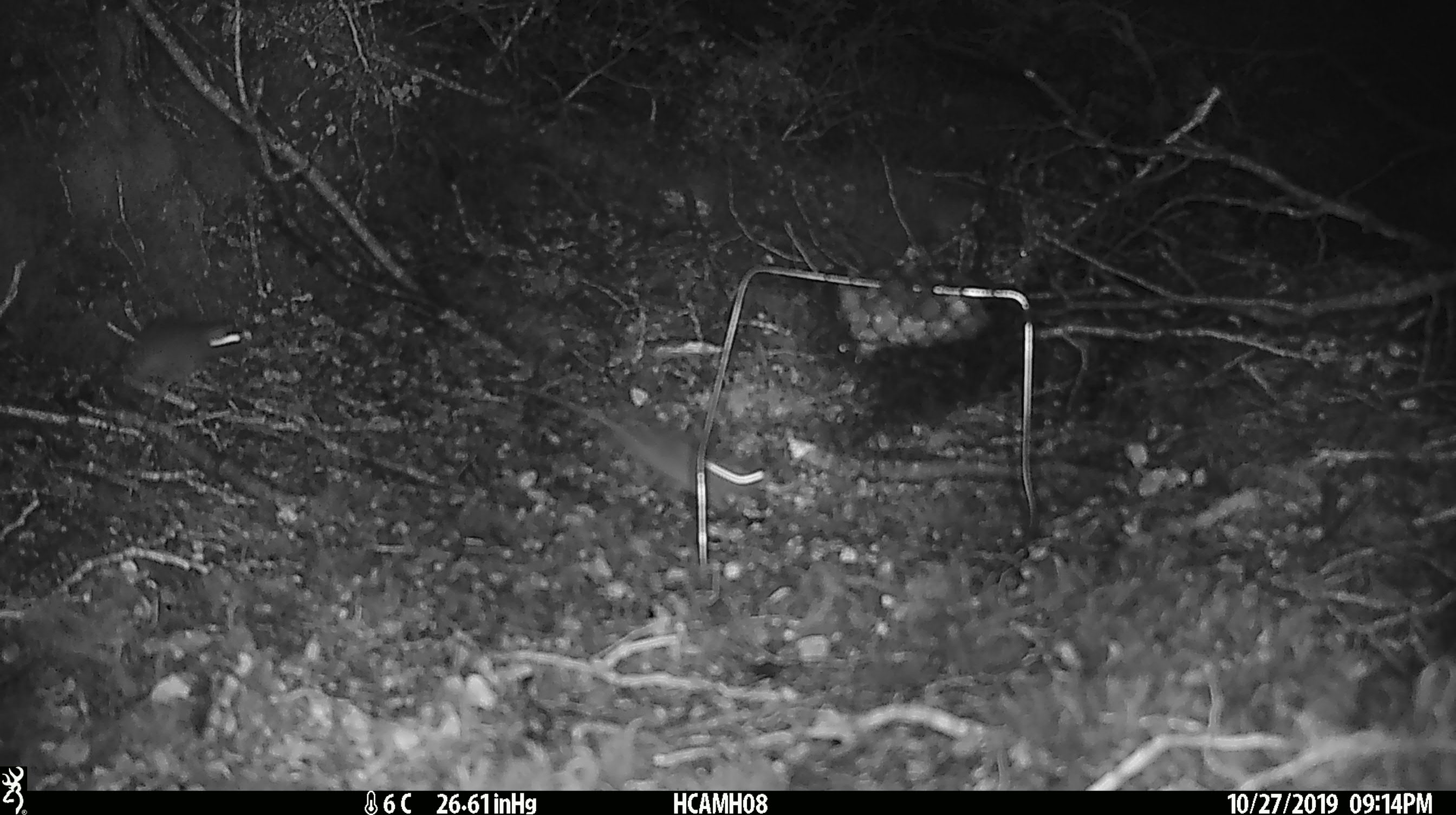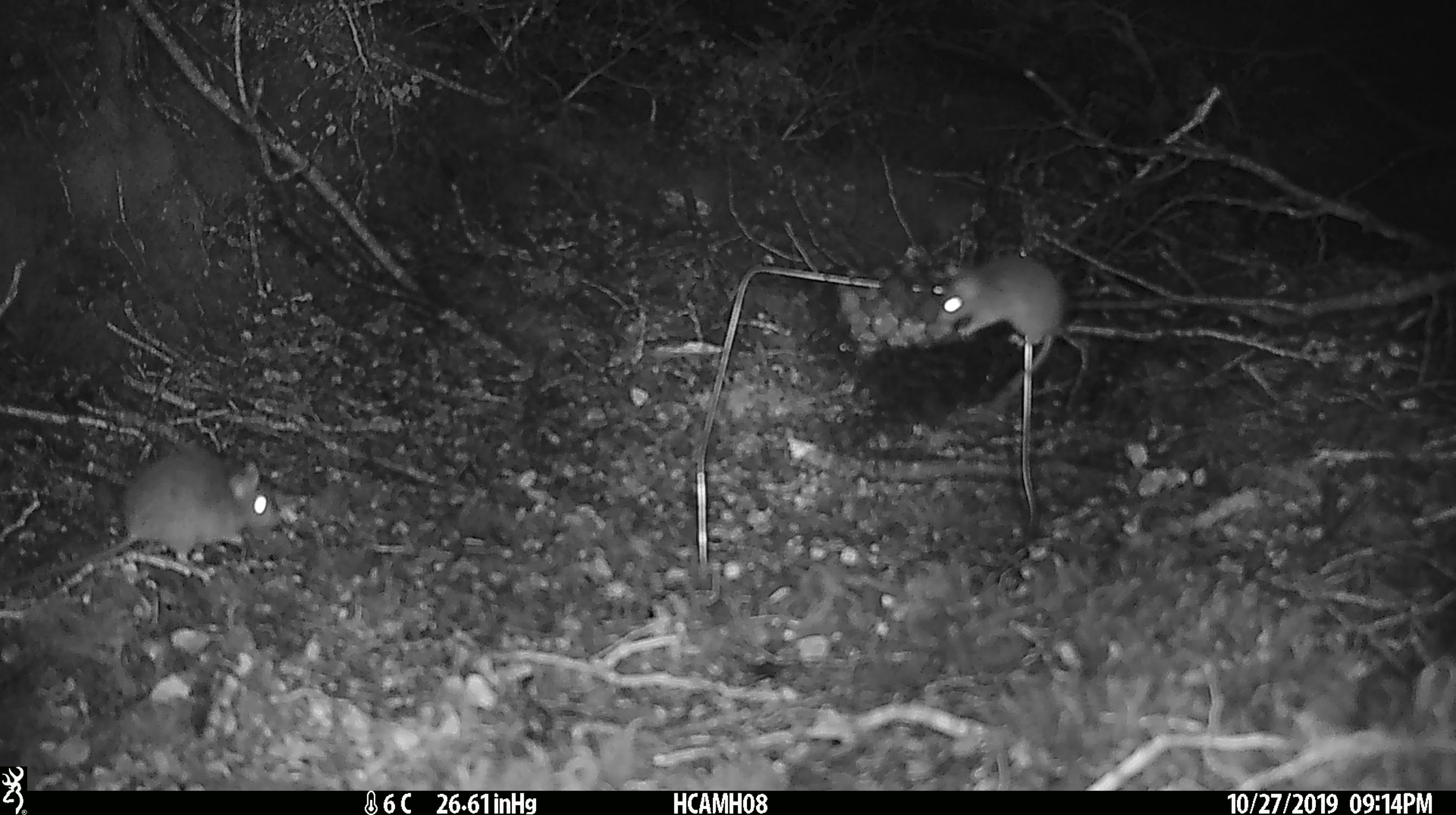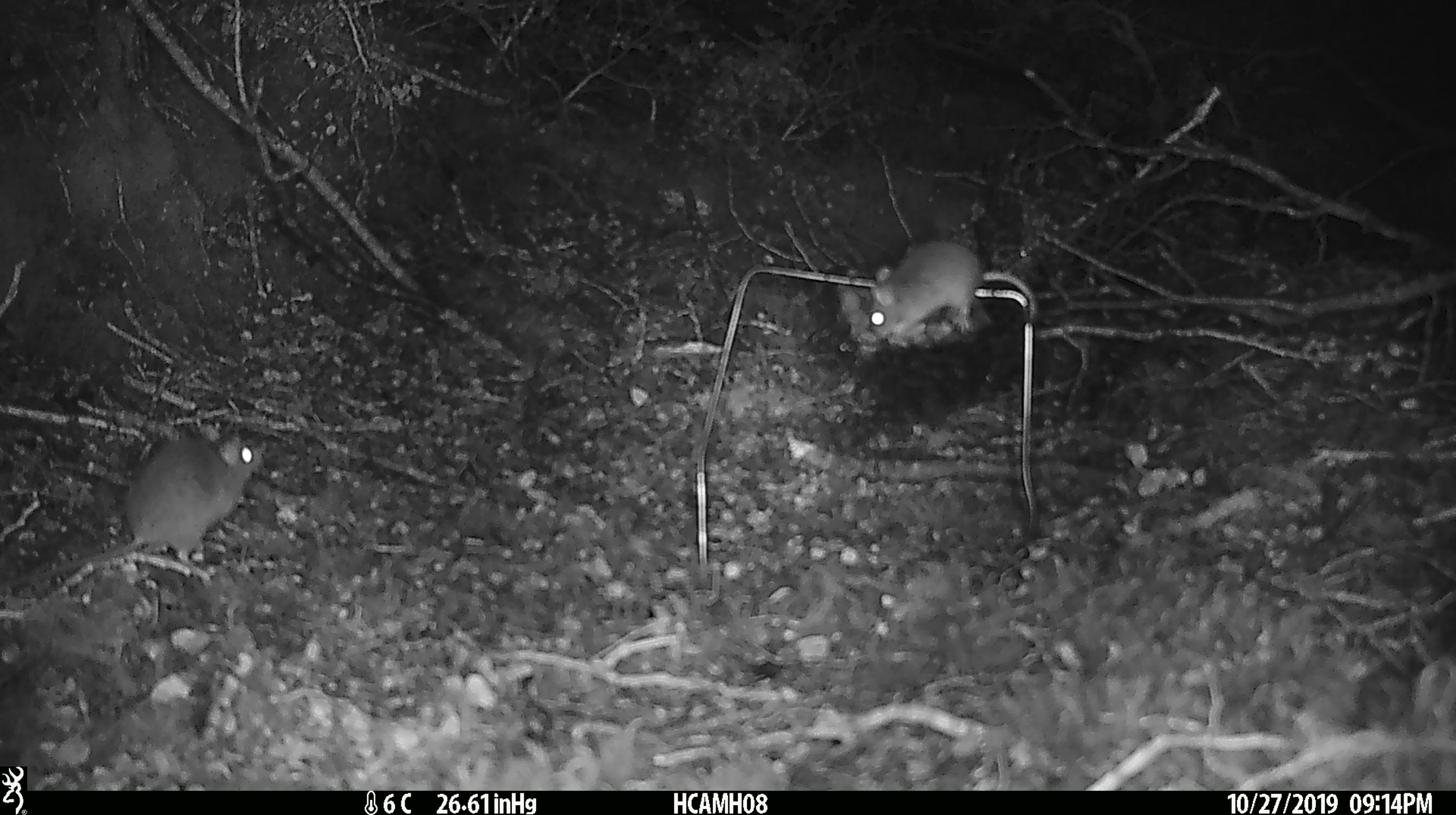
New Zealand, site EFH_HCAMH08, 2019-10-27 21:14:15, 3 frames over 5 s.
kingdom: Animalia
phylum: Chordata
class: Mammalia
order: Rodentia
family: Muridae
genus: Mus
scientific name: Mus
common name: mouse